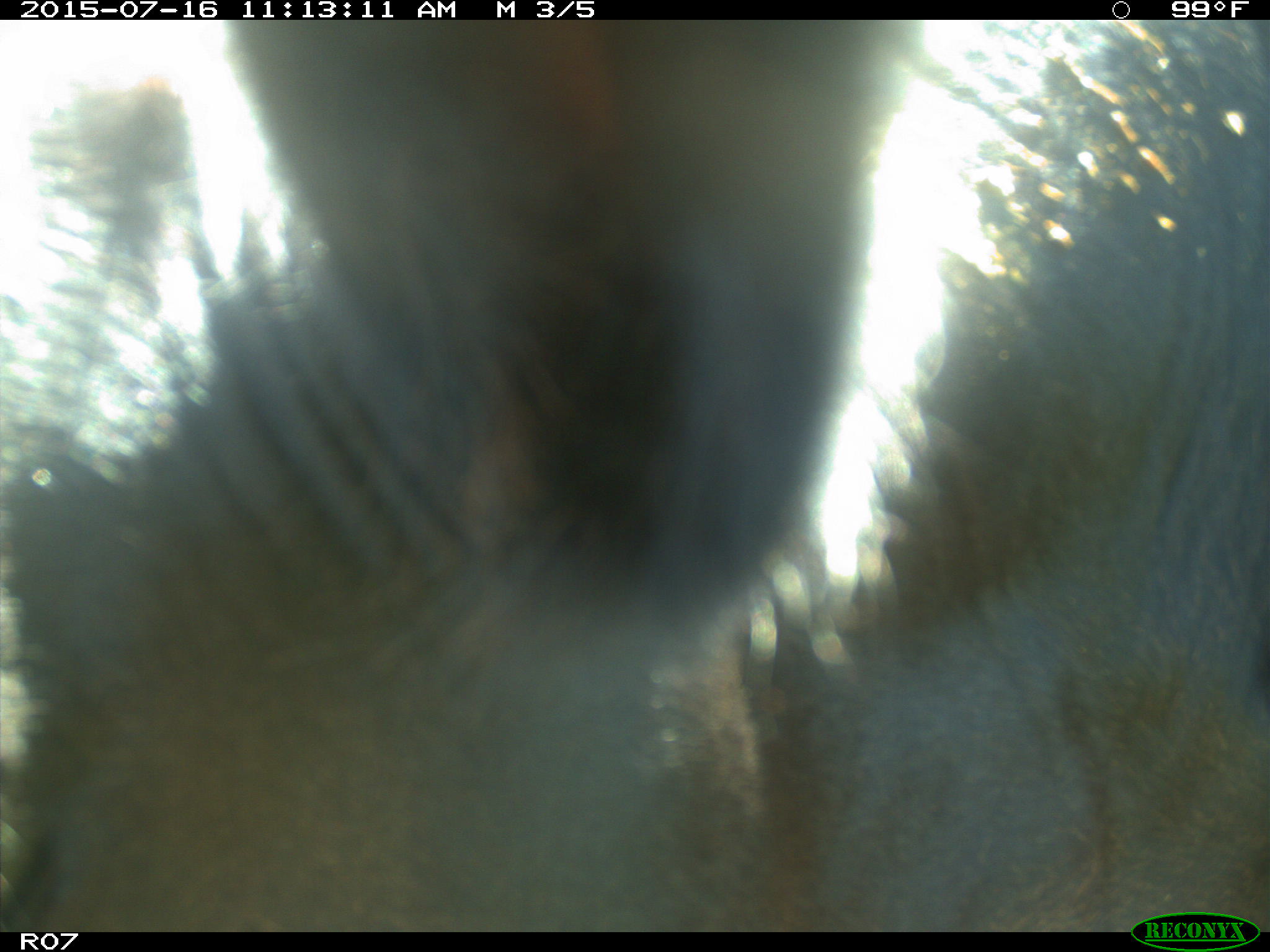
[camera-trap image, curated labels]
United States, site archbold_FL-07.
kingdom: Animalia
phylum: Chordata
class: Mammalia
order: Artiodactyla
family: Bovidae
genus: Bos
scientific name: Bos taurus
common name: domestic cow